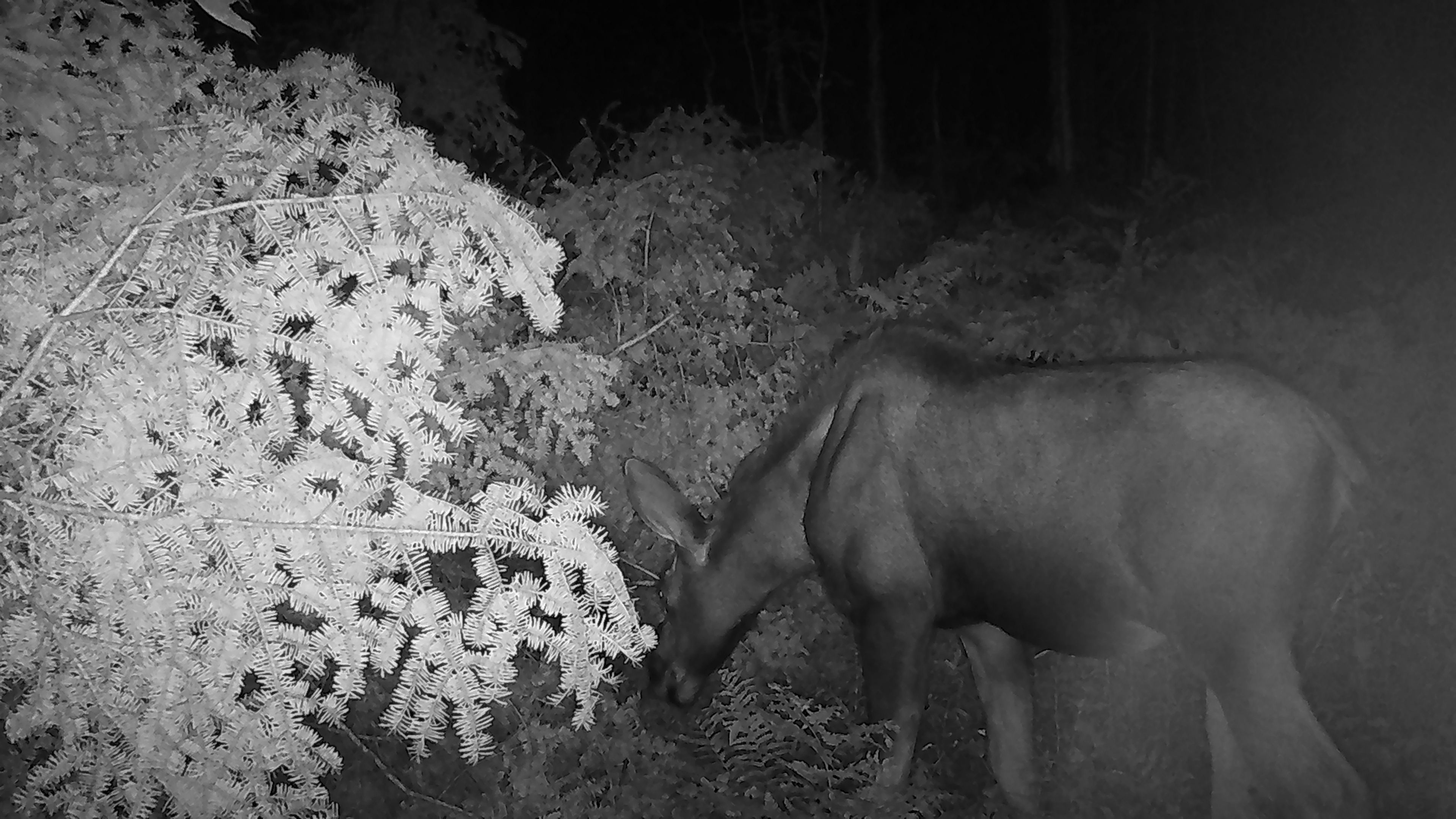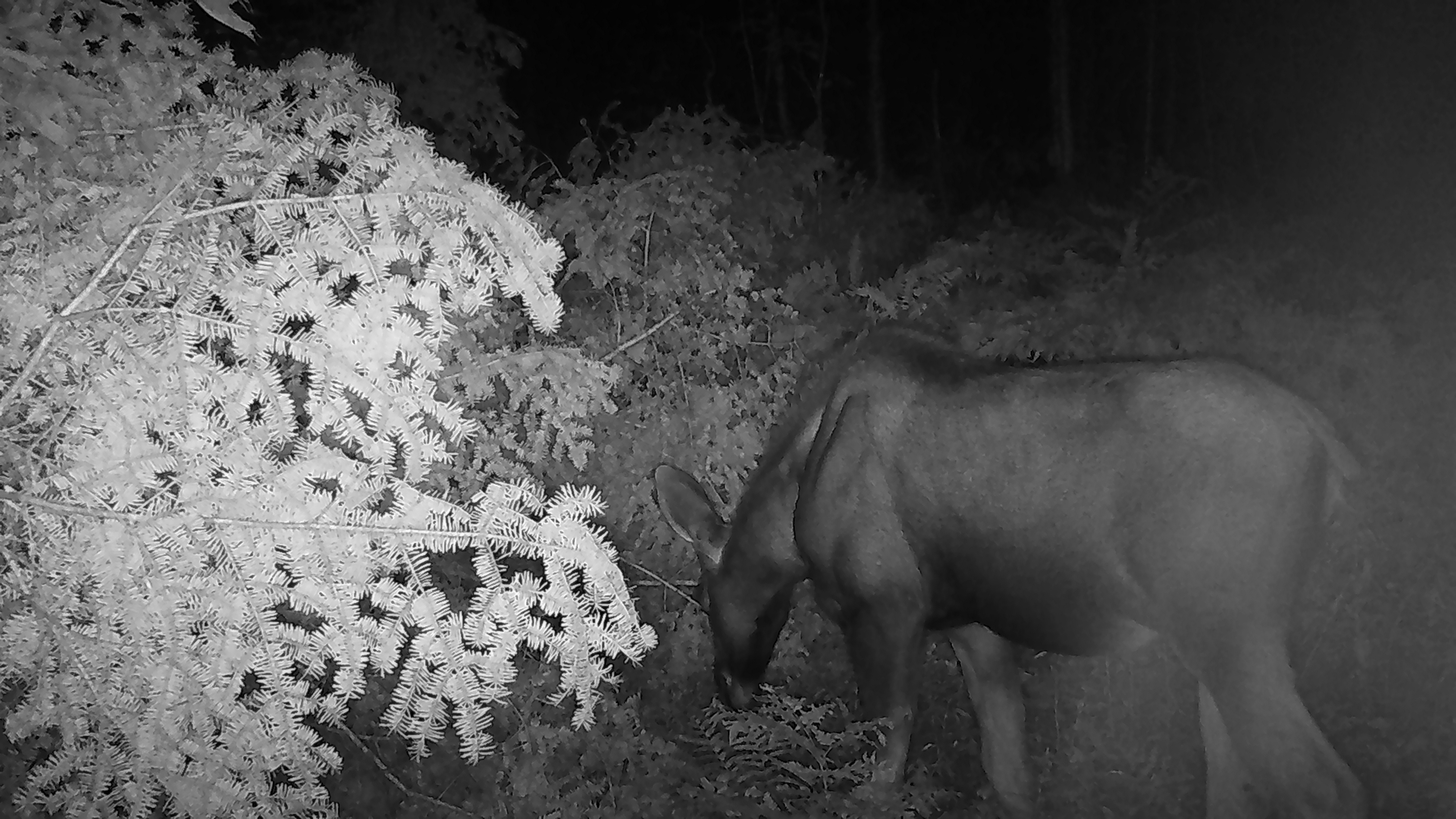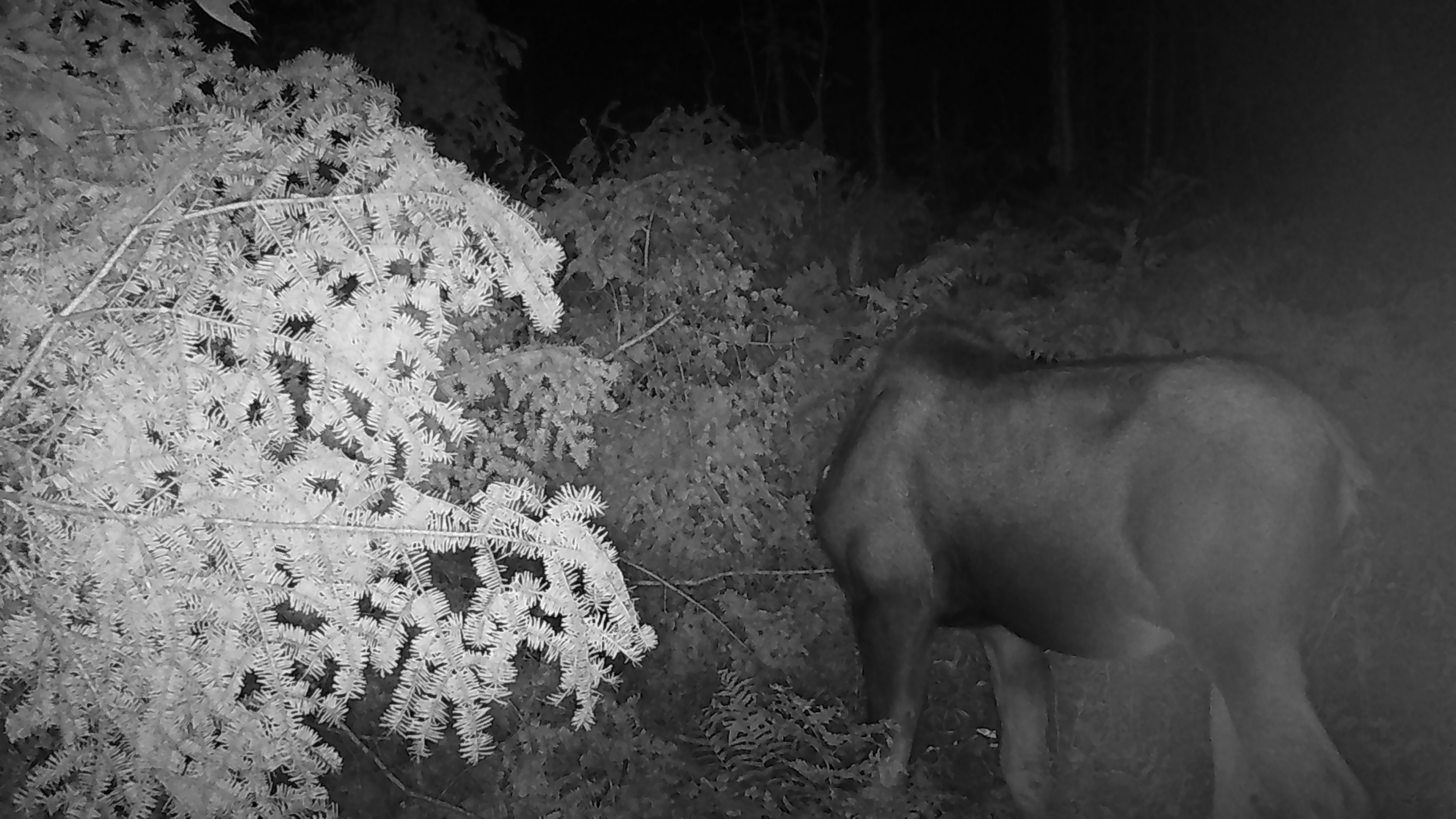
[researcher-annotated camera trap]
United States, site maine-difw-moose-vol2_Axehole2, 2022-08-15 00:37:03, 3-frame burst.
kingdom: Animalia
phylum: Chordata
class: Mammalia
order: Artiodactyla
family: Cervidae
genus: Alces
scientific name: Alces alces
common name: moose